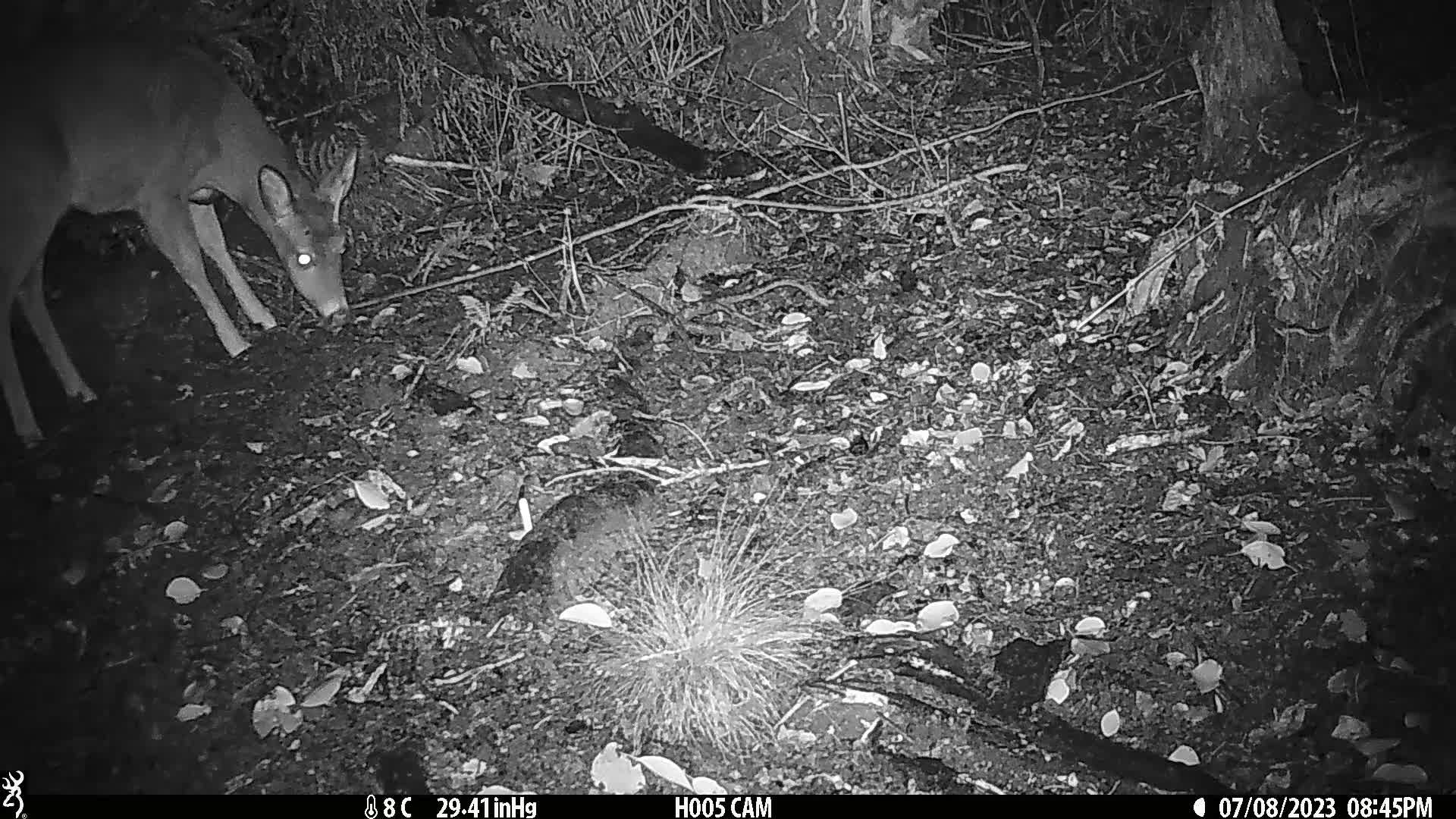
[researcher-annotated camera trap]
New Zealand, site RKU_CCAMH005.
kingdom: Animalia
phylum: Chordata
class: Mammalia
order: Artiodactyla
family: Cervidae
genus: Odocoileus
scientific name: Odocoileus virginianus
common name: white-tailed deer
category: white tailed deer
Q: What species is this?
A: White tailed deer (white-tailed deer) (Odocoileus virginianus).